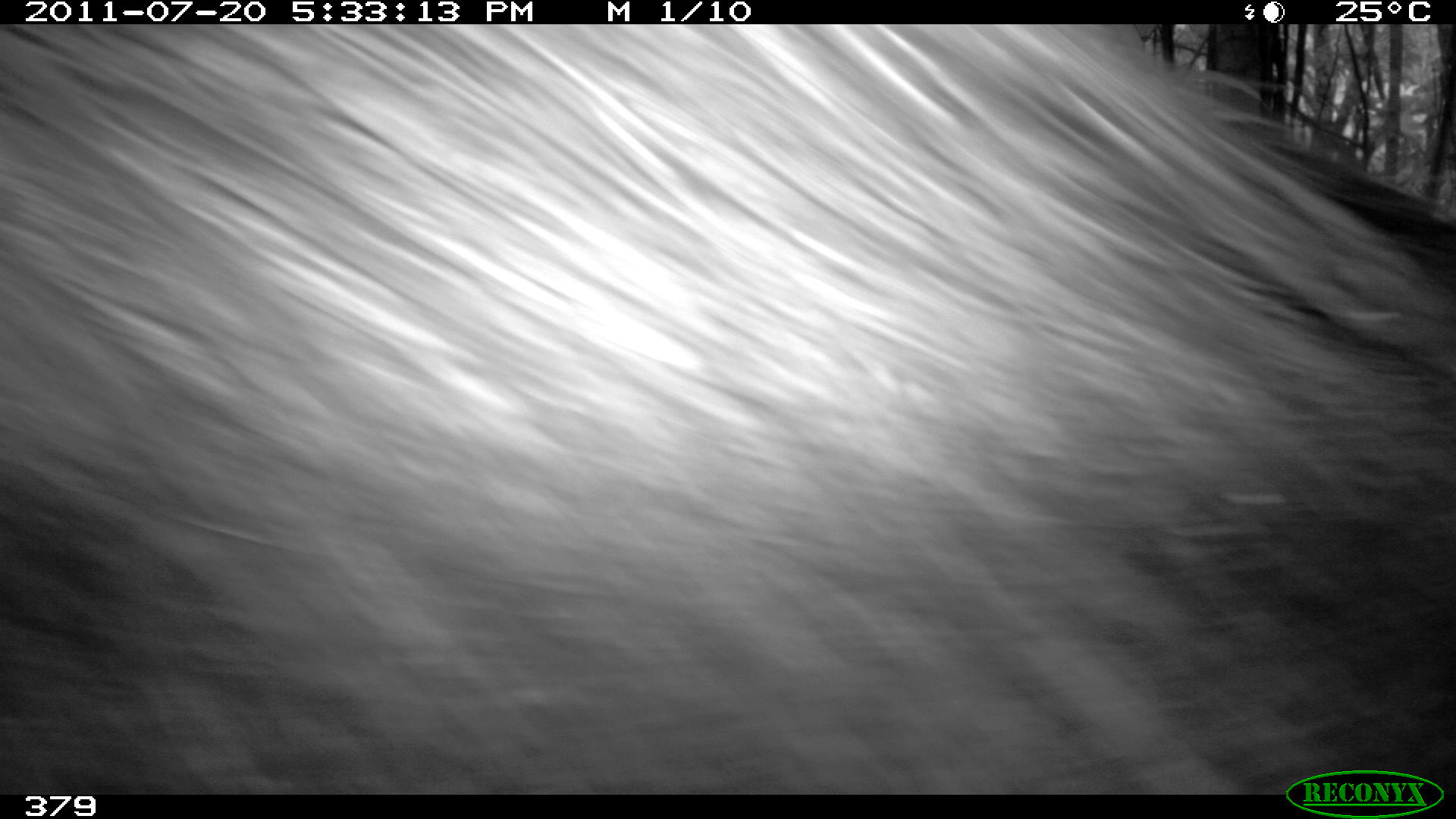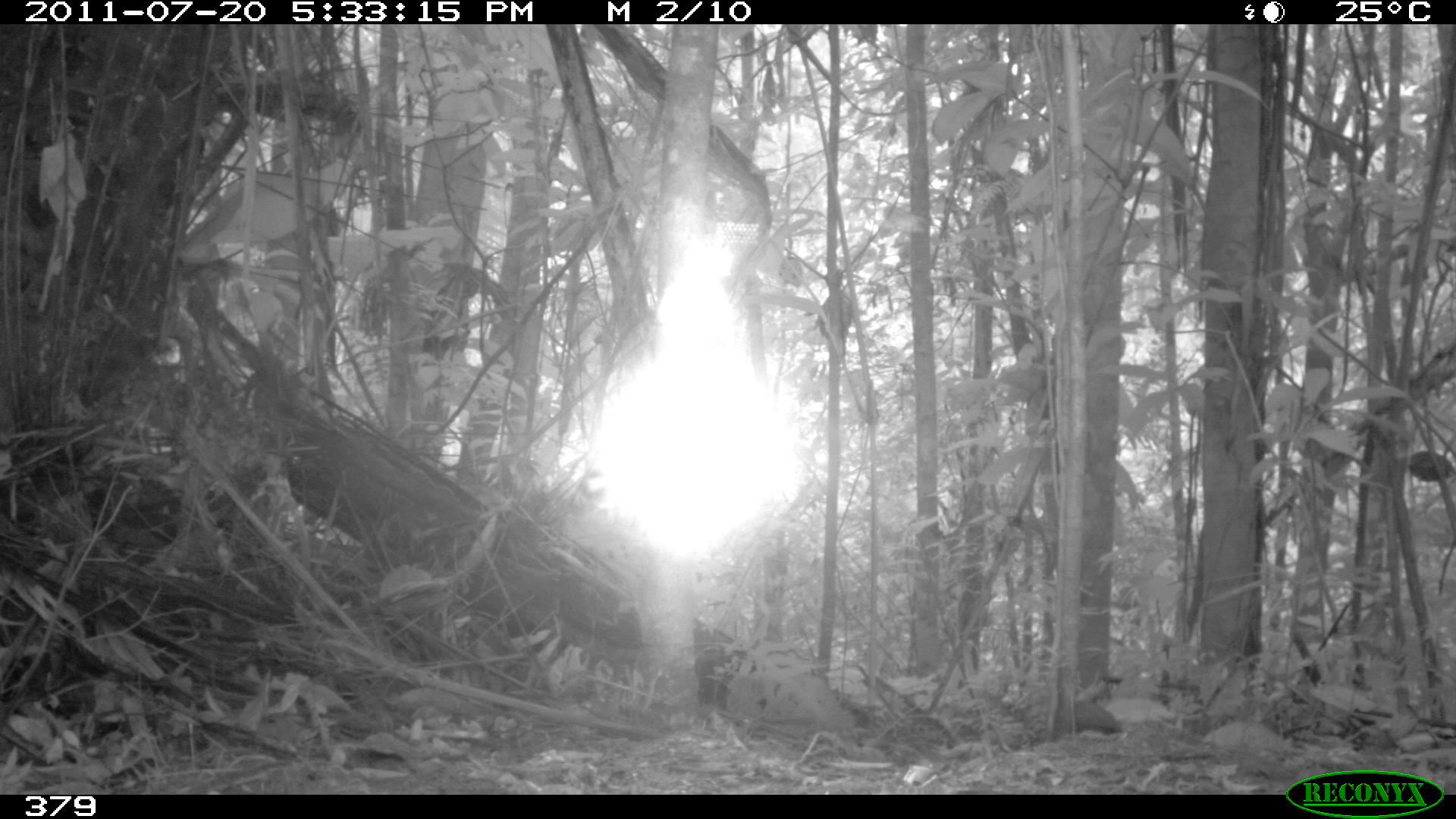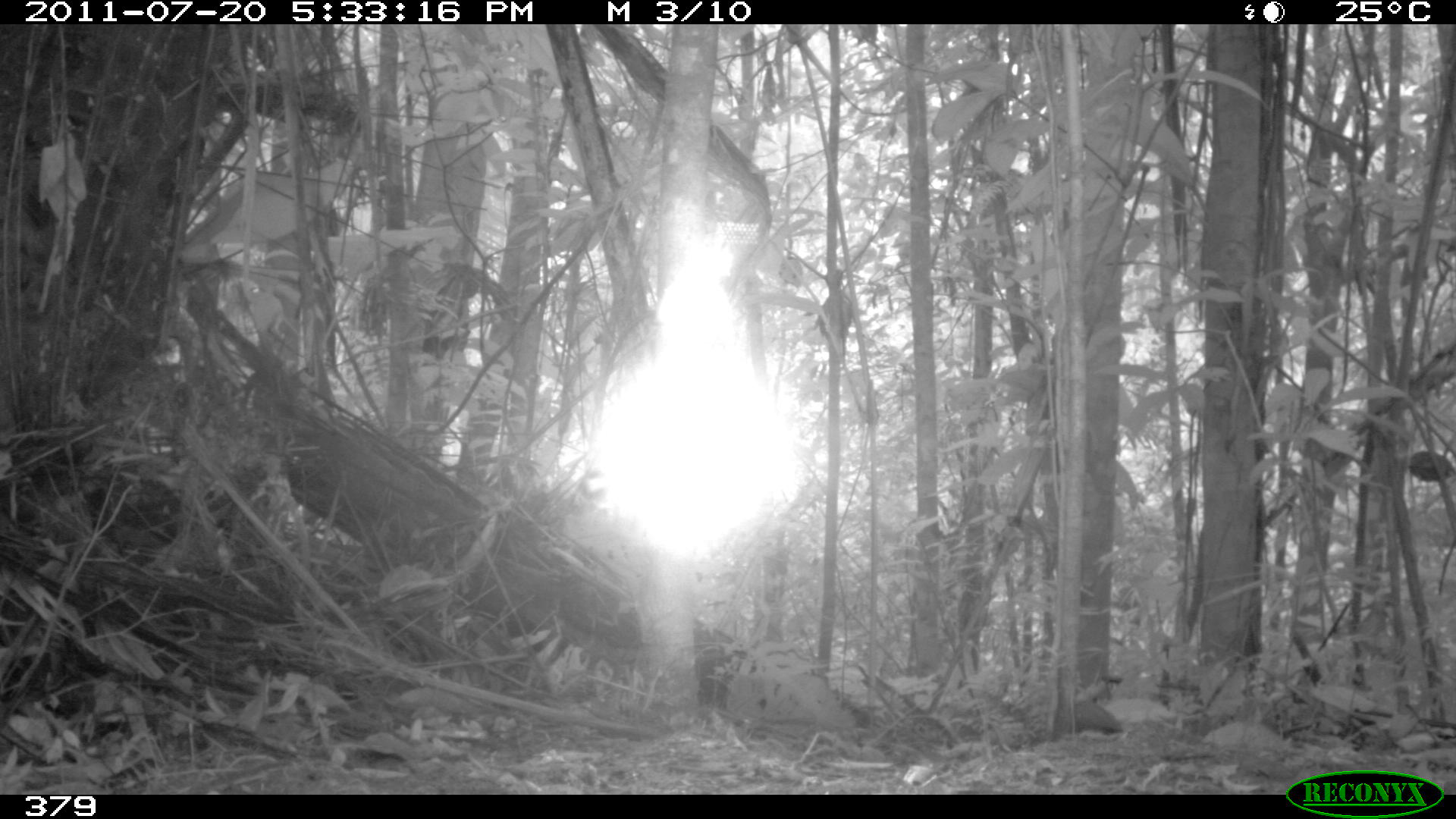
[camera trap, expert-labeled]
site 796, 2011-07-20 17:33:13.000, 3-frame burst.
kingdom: Animalia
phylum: Chordata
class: Mammalia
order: Pilosa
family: Myrmecophagidae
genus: Myrmecophaga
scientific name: Myrmecophaga tridactyla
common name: giant anteater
Myrmecophaga tridactyla (giant anteater).